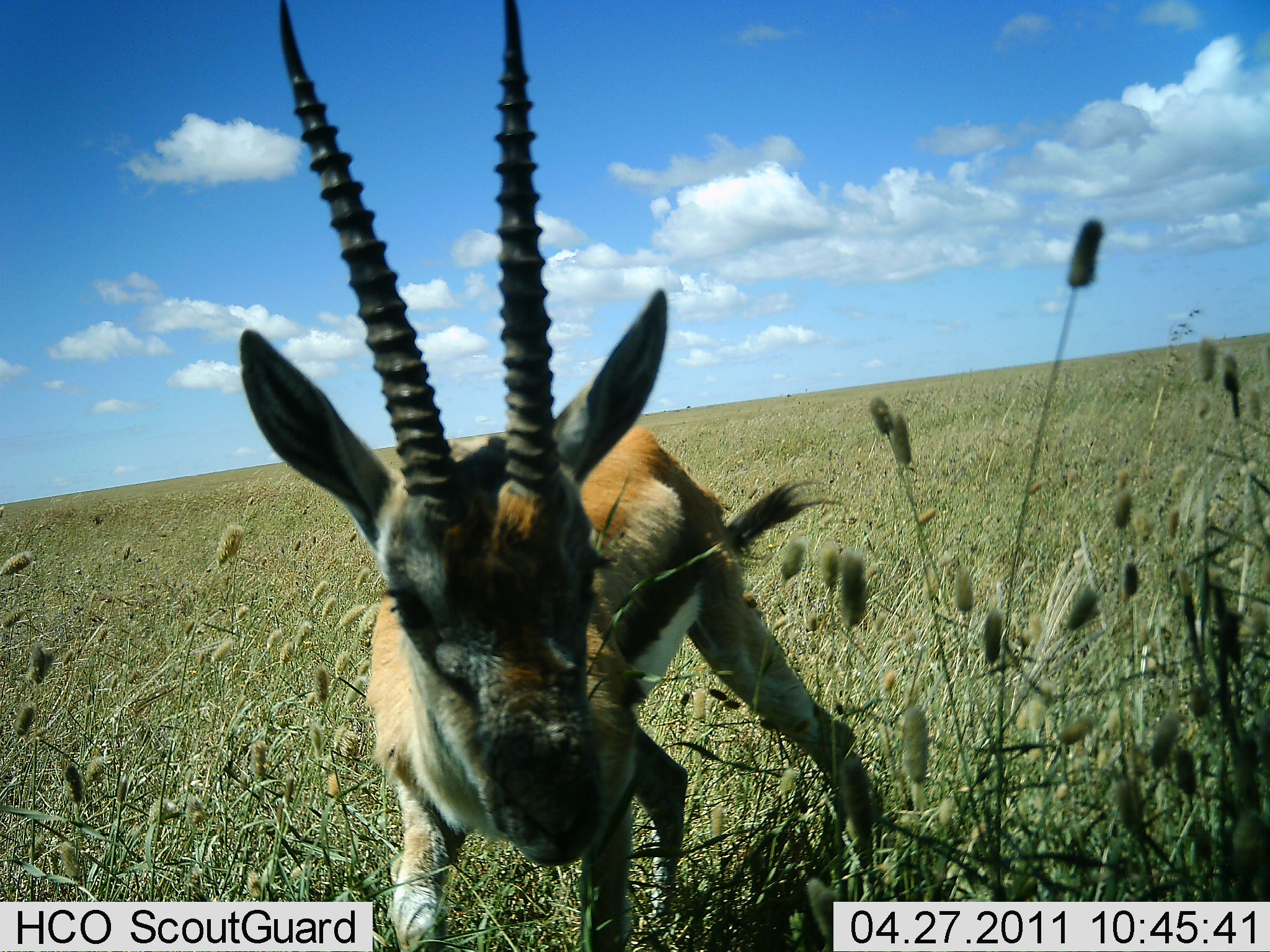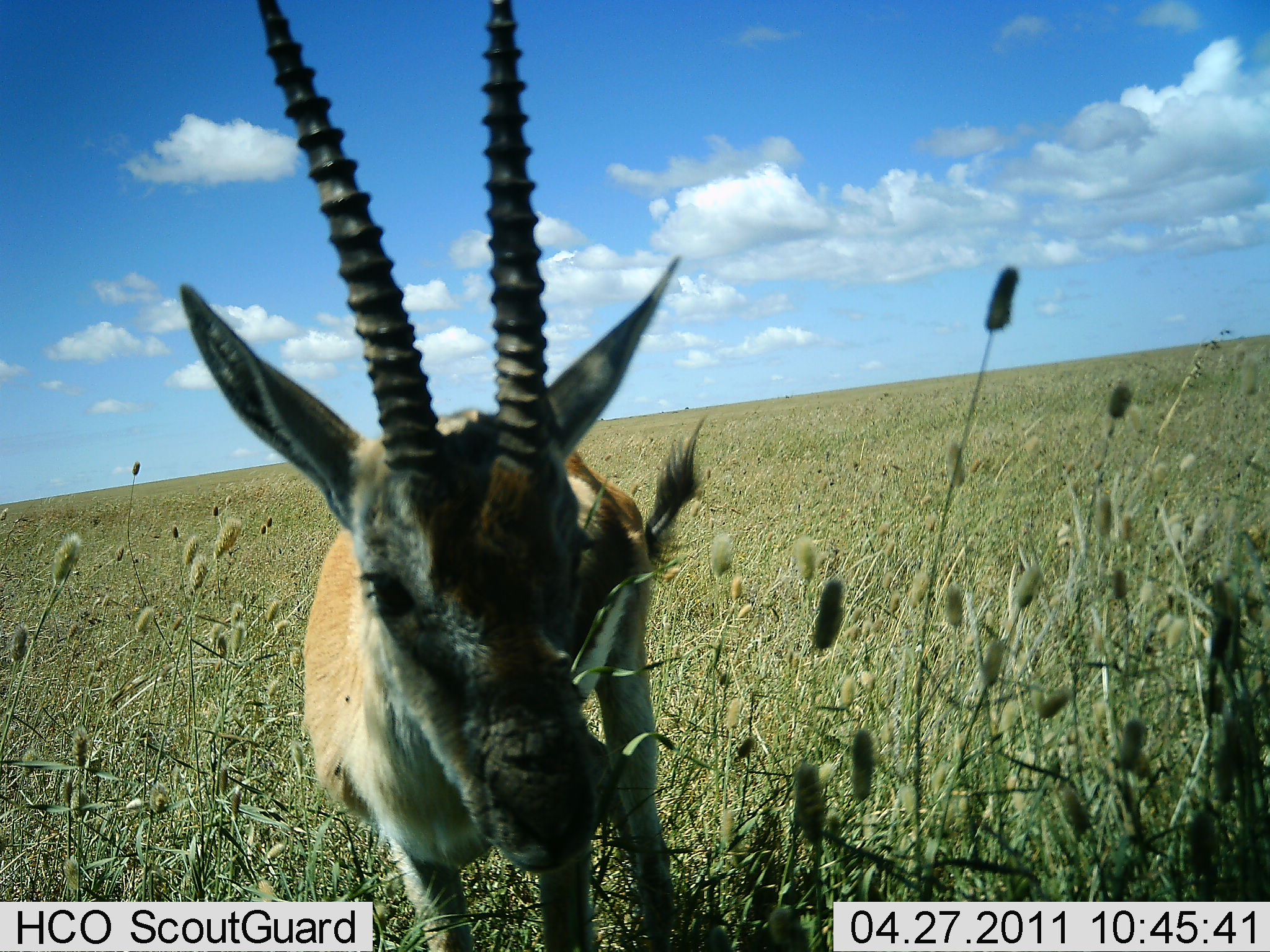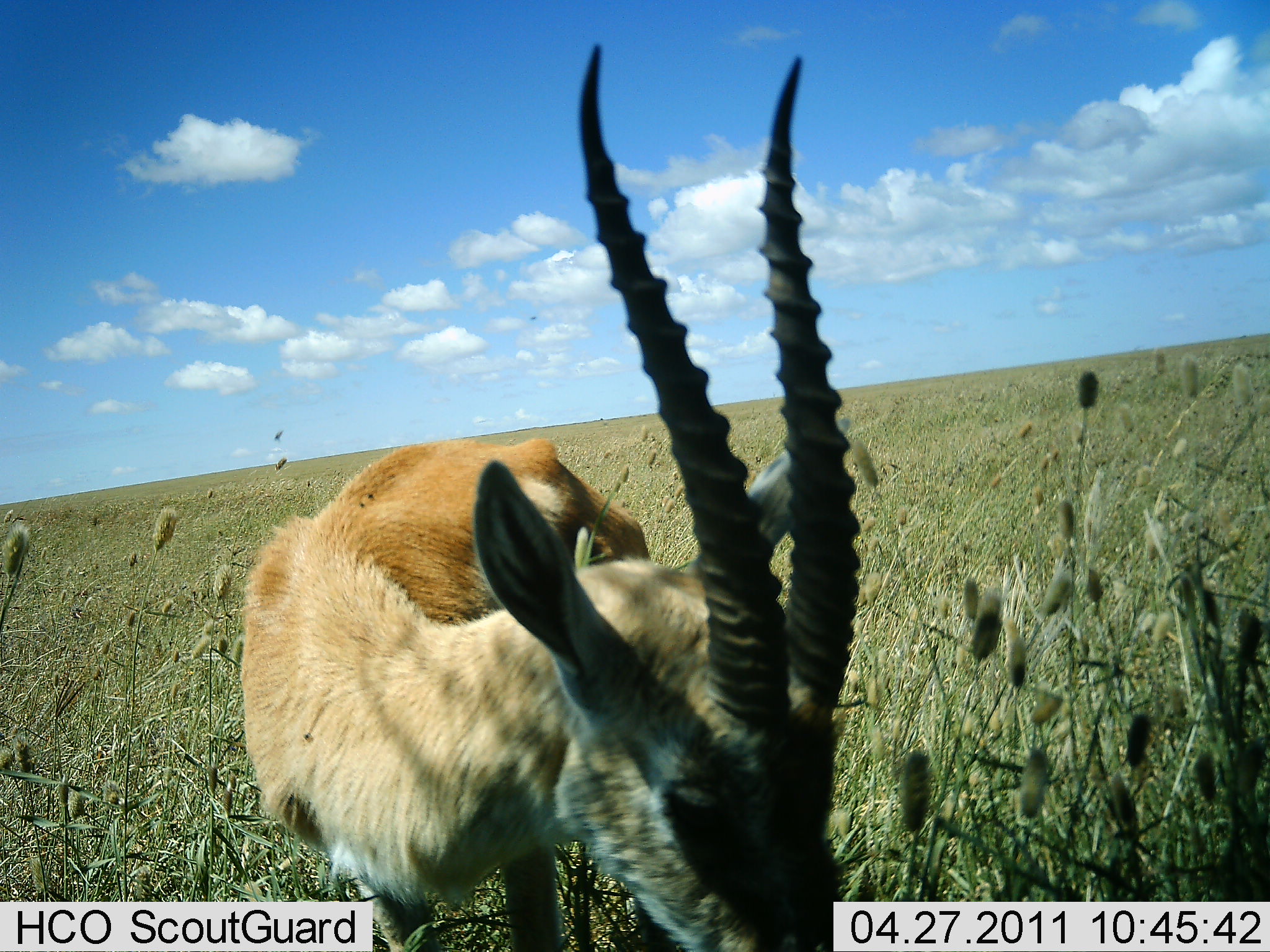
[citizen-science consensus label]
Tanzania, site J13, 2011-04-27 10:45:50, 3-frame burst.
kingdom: Animalia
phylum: Chordata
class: Mammalia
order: Artiodactyla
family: Bovidae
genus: Eudorcas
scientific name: Eudorcas thomsonii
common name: thomson's gazelle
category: gazellethomsons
Gazellethomsons (thomson's gazelle) (Eudorcas thomsonii), count 1. Behavior (volunteer vote fractions): standing 75%, resting 0%, moving 8%, interacting 17%. Young present (vote fraction): 0%. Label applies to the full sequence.